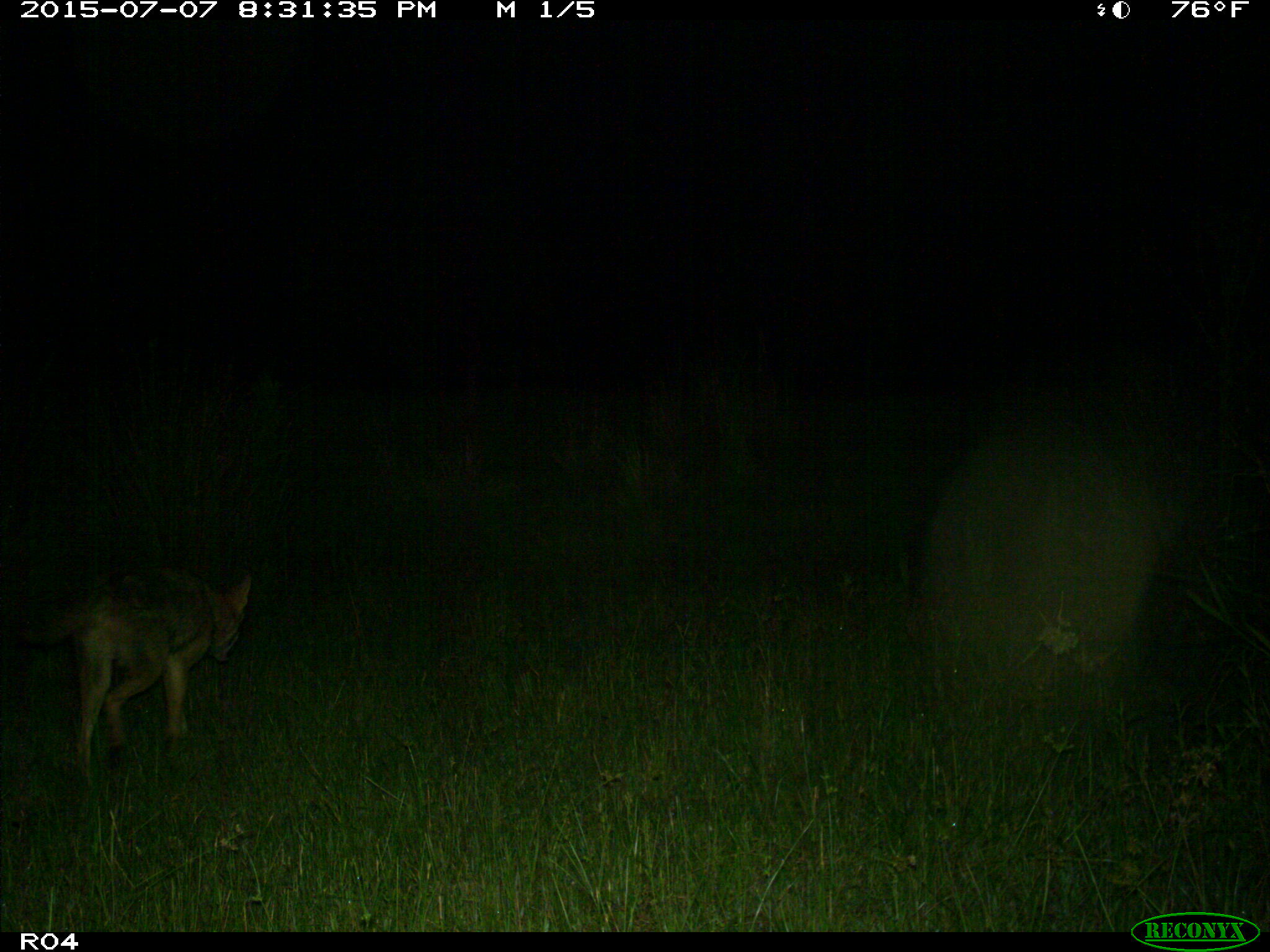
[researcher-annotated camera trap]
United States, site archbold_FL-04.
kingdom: Animalia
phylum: Chordata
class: Mammalia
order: Carnivora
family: Canidae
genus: Canis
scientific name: Canis latrans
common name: coyote